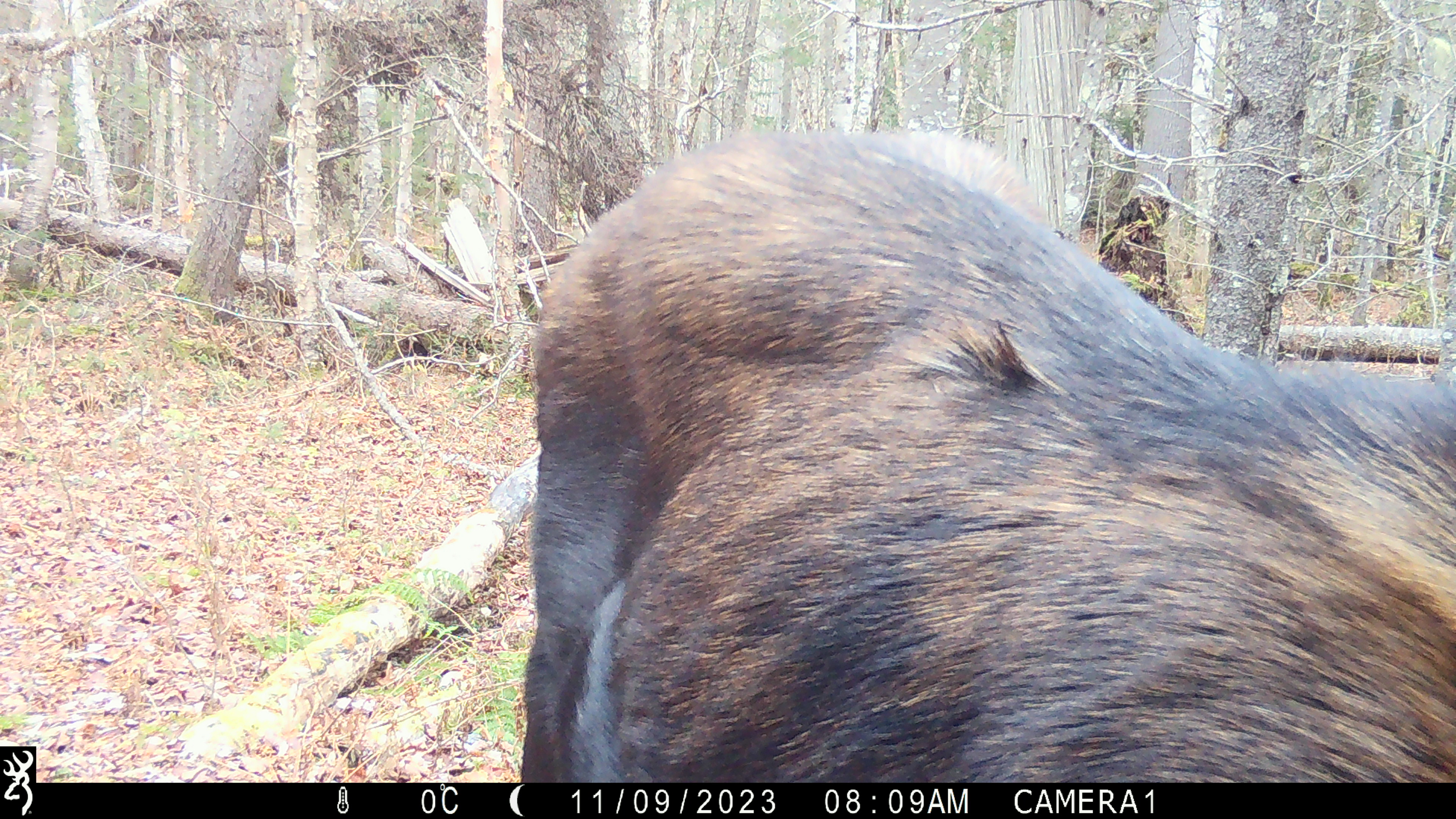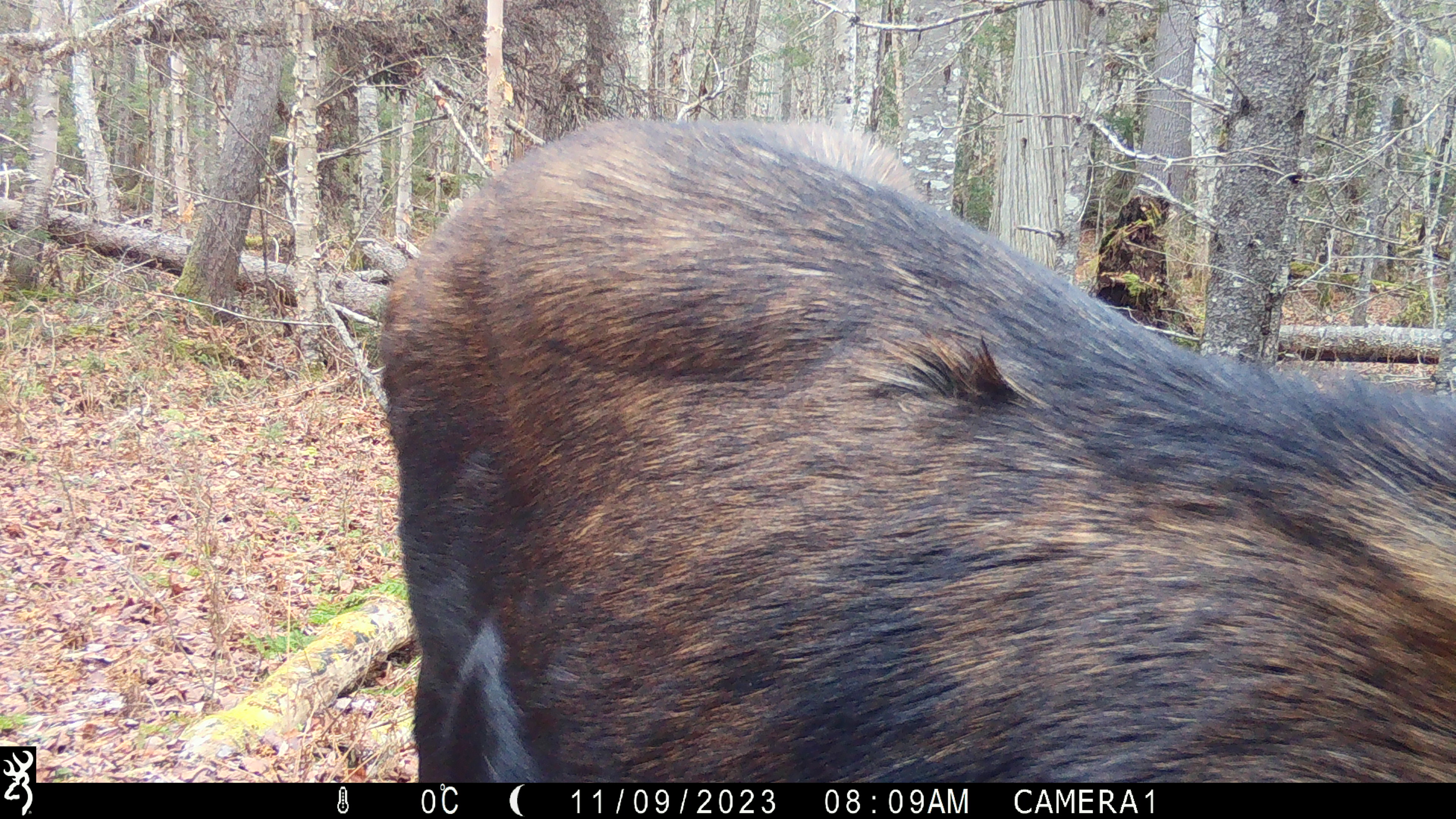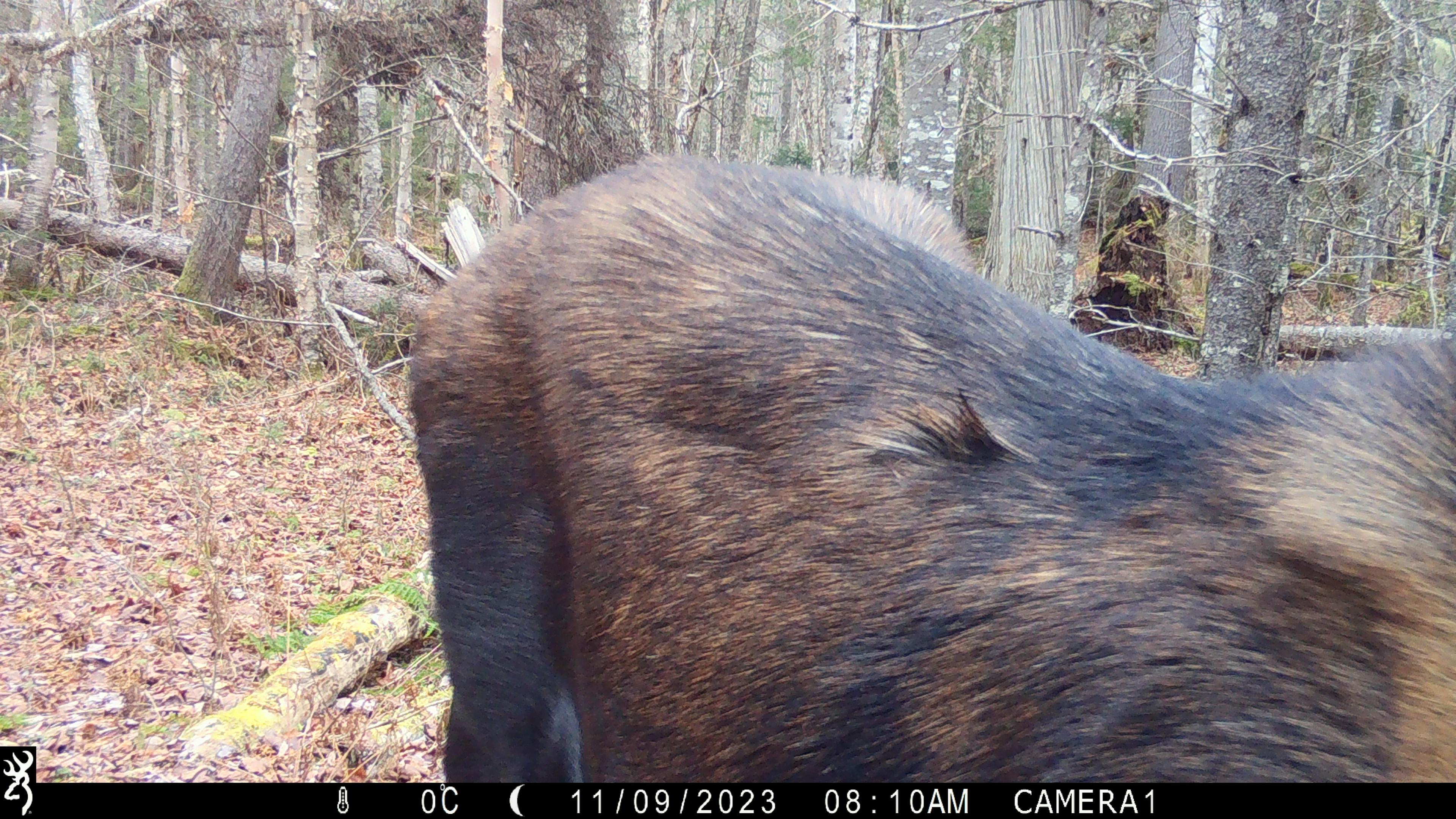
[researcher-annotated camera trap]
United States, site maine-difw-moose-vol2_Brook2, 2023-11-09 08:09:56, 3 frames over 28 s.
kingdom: Animalia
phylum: Chordata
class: Mammalia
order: Artiodactyla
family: Cervidae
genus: Alces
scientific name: Alces alces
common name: moose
Moose (Alces alces).